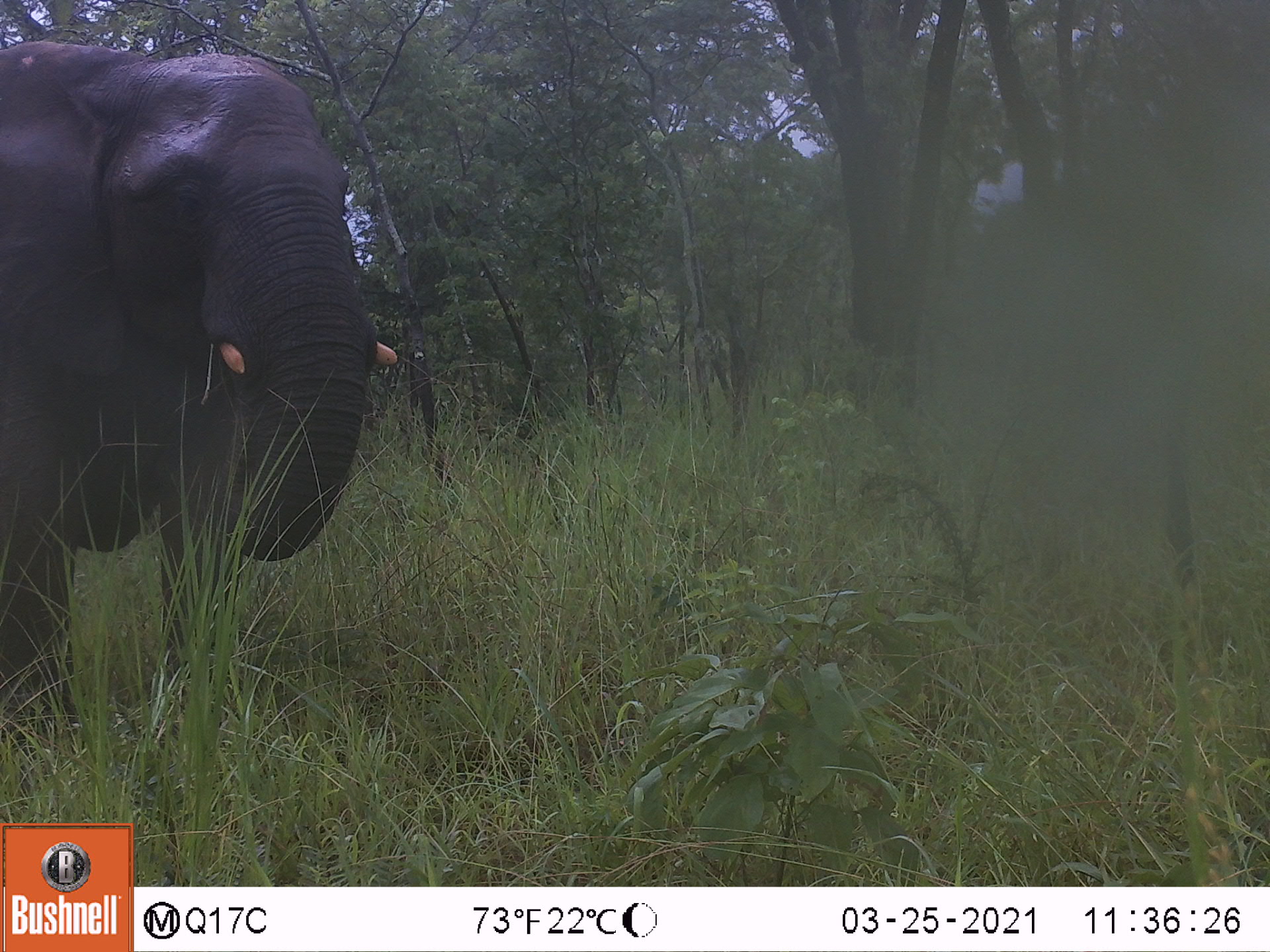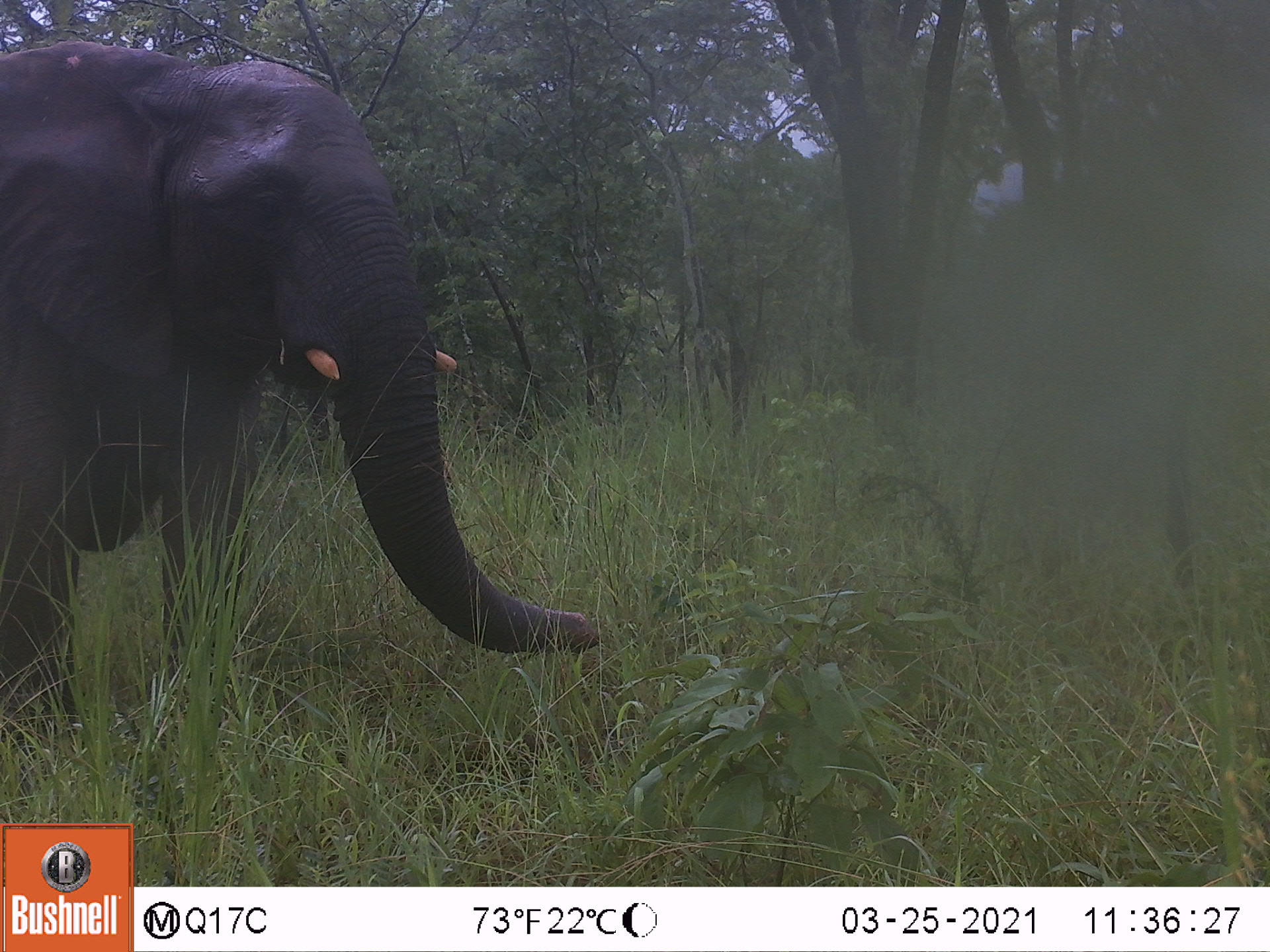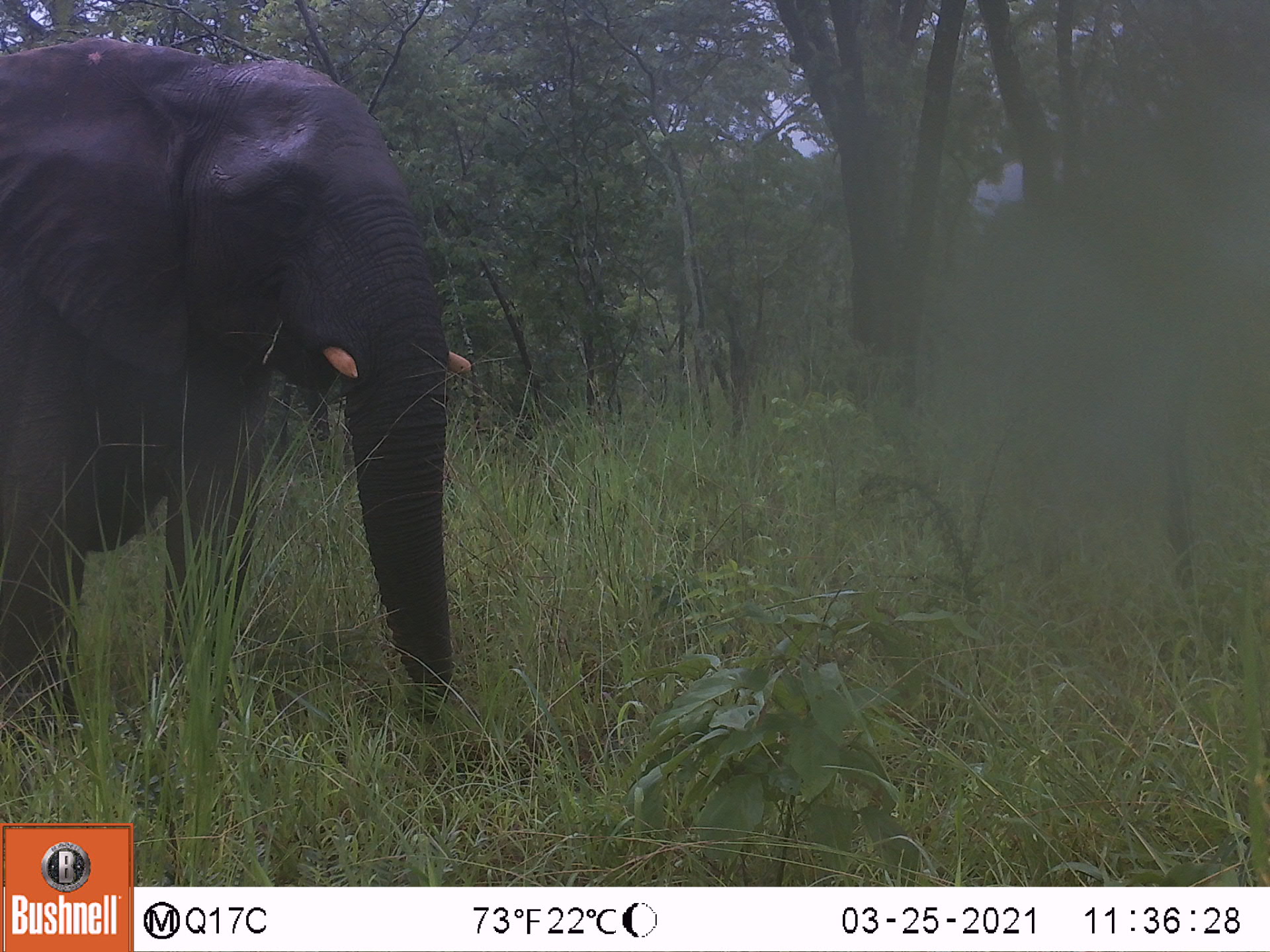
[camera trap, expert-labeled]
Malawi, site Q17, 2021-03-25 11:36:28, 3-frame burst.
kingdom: Animalia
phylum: Chordata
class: Mammalia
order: Proboscidea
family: Elephantidae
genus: Loxodonta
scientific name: Loxodonta africana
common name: african savanna elephant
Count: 1.